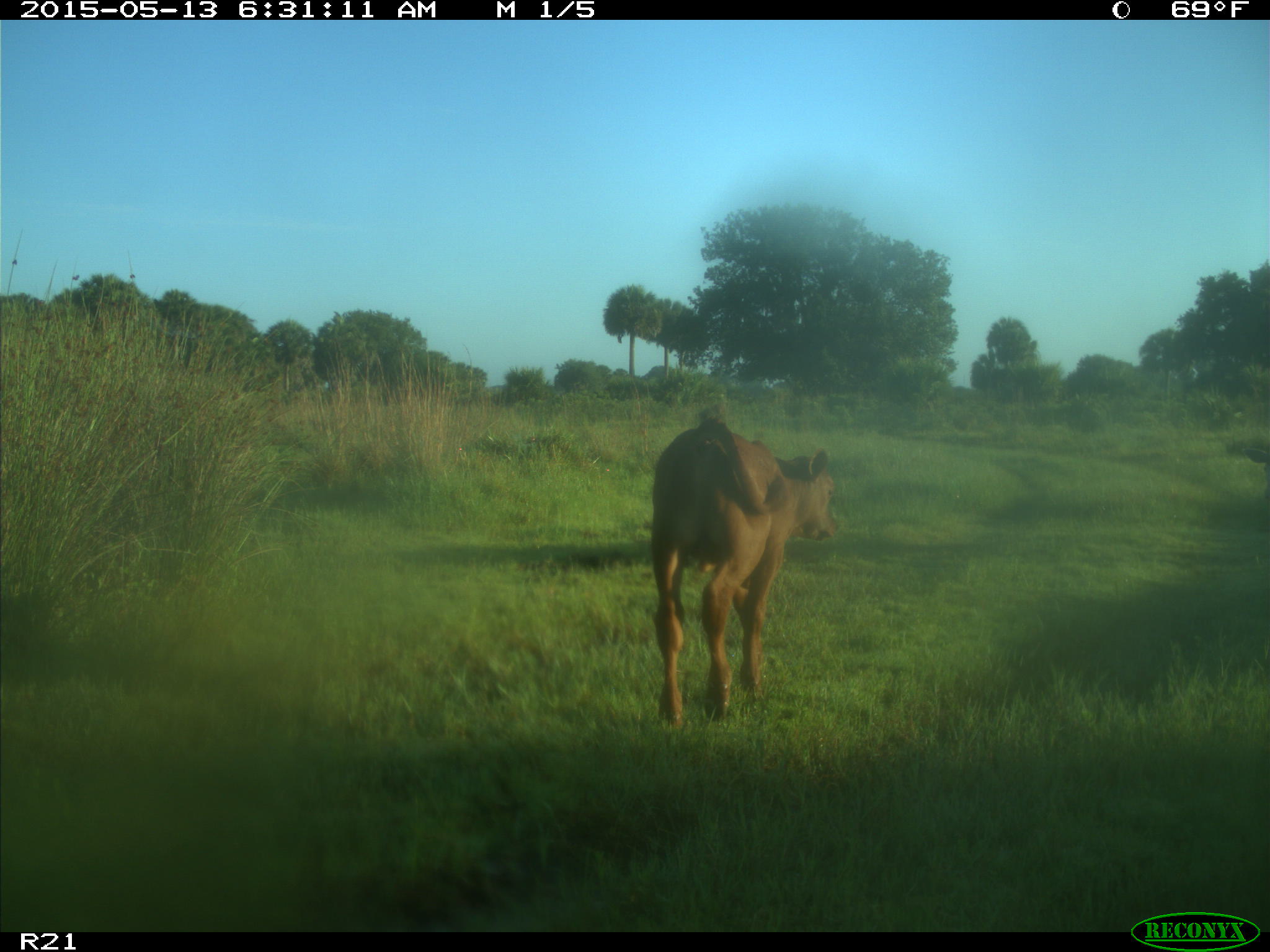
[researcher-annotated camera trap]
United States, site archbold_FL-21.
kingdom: Animalia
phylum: Chordata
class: Mammalia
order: Artiodactyla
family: Bovidae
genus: Bos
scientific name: Bos taurus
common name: domestic cow